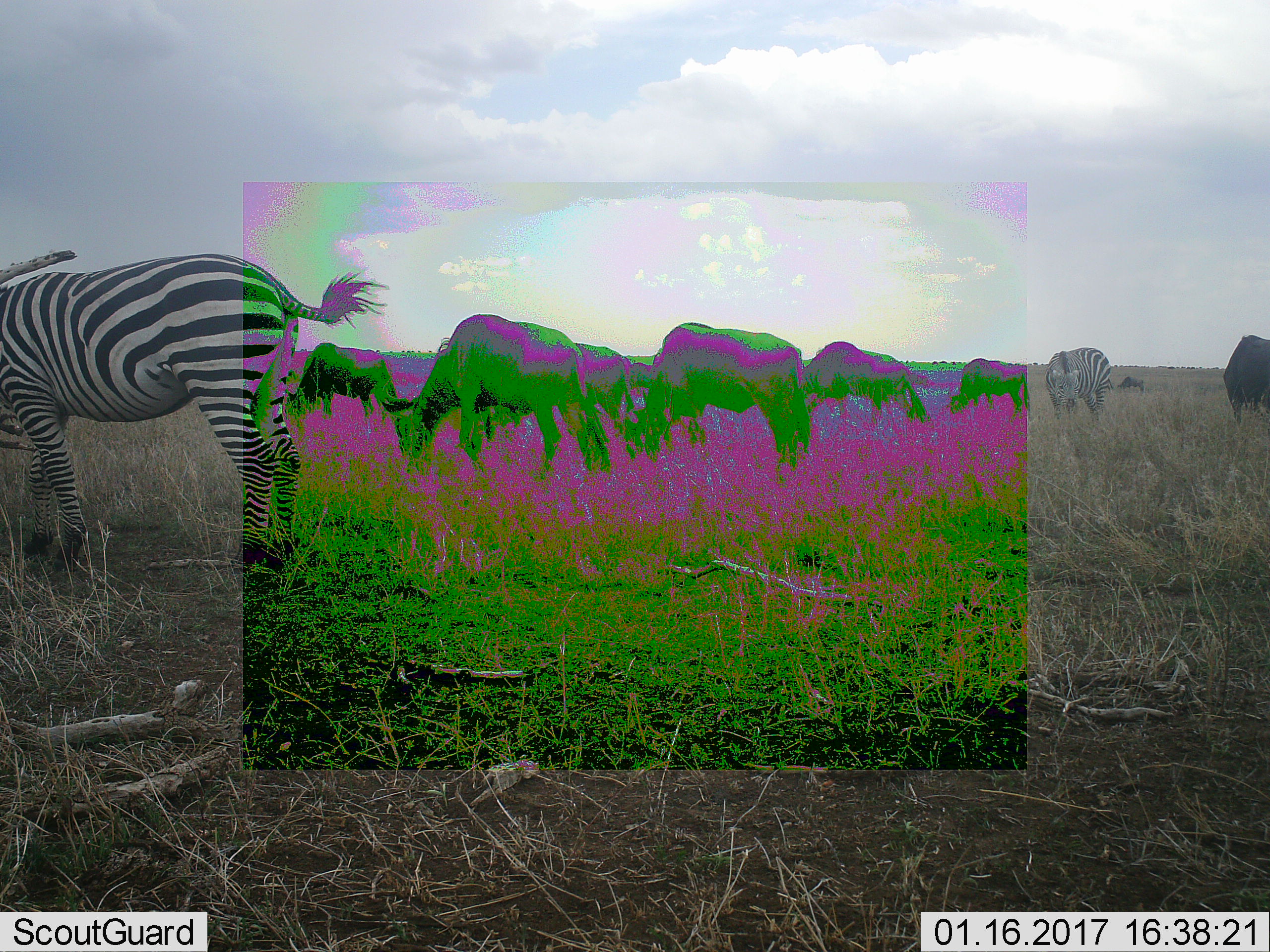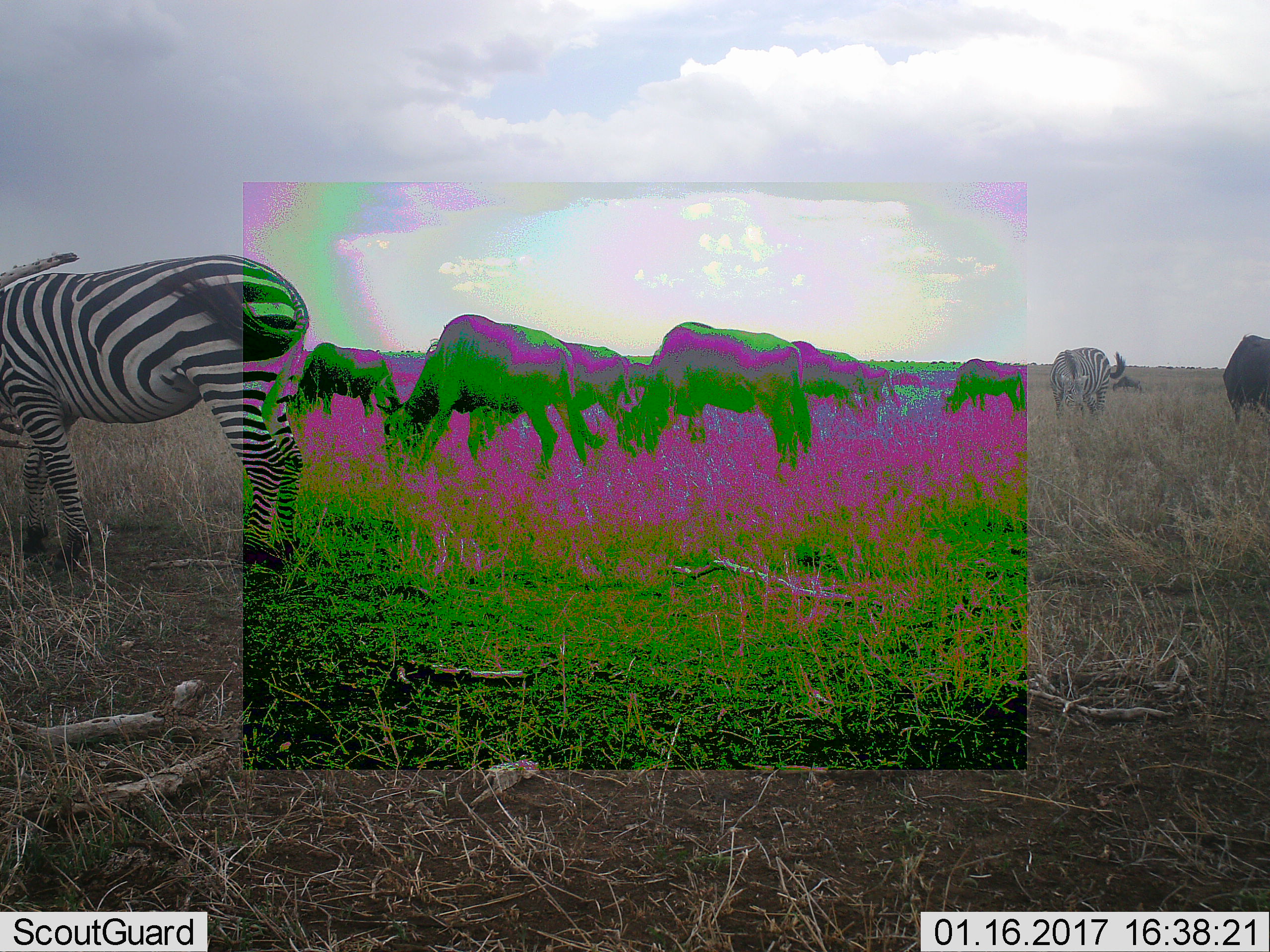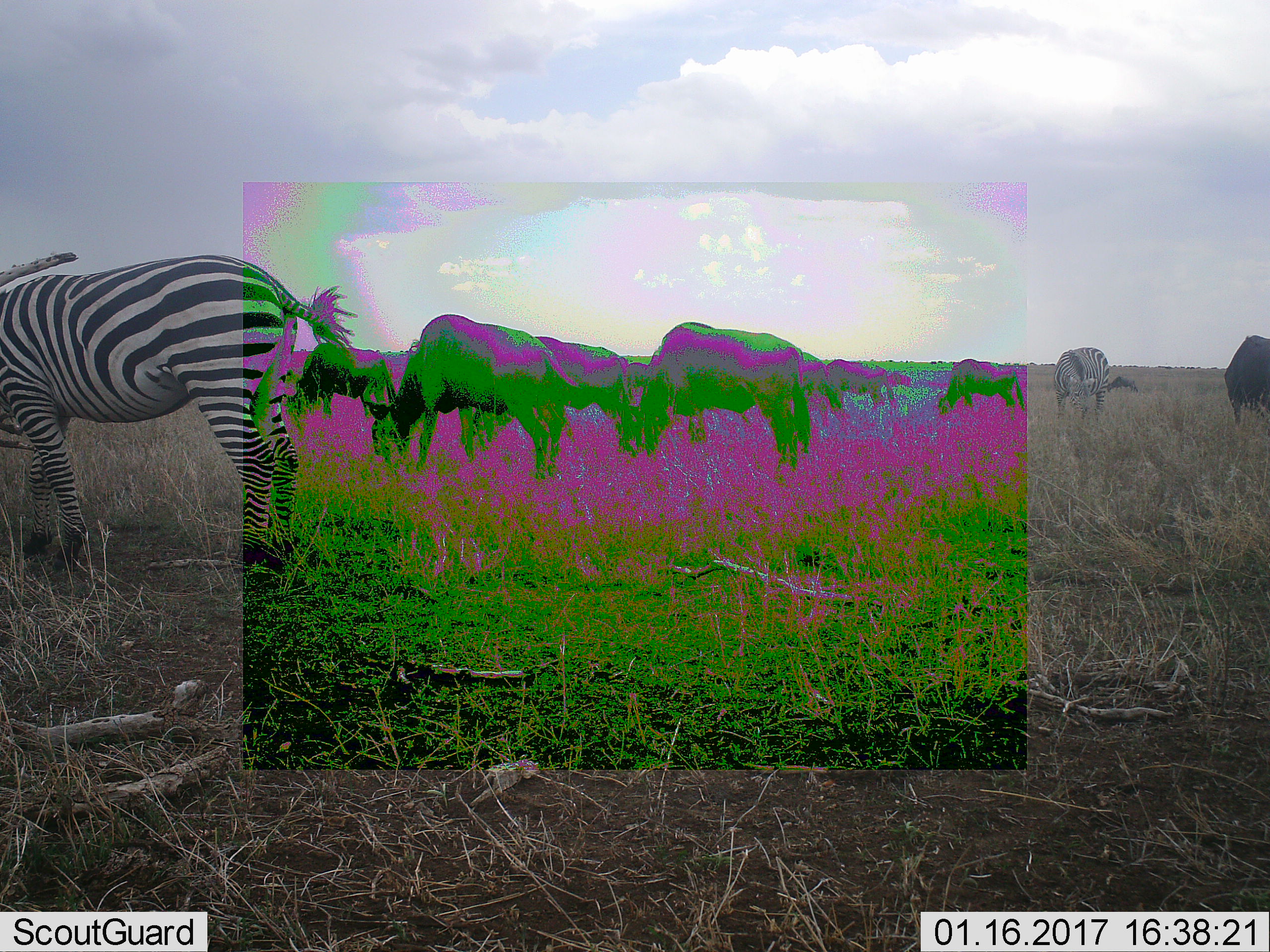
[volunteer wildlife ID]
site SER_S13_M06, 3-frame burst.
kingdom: Animalia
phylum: Chordata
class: Mammalia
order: Perissodactyla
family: Equidae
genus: Equus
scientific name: Equus quagga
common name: plains zebra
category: zebraplains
Zebraplains (plains zebra) (Equus quagga), count 2. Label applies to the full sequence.